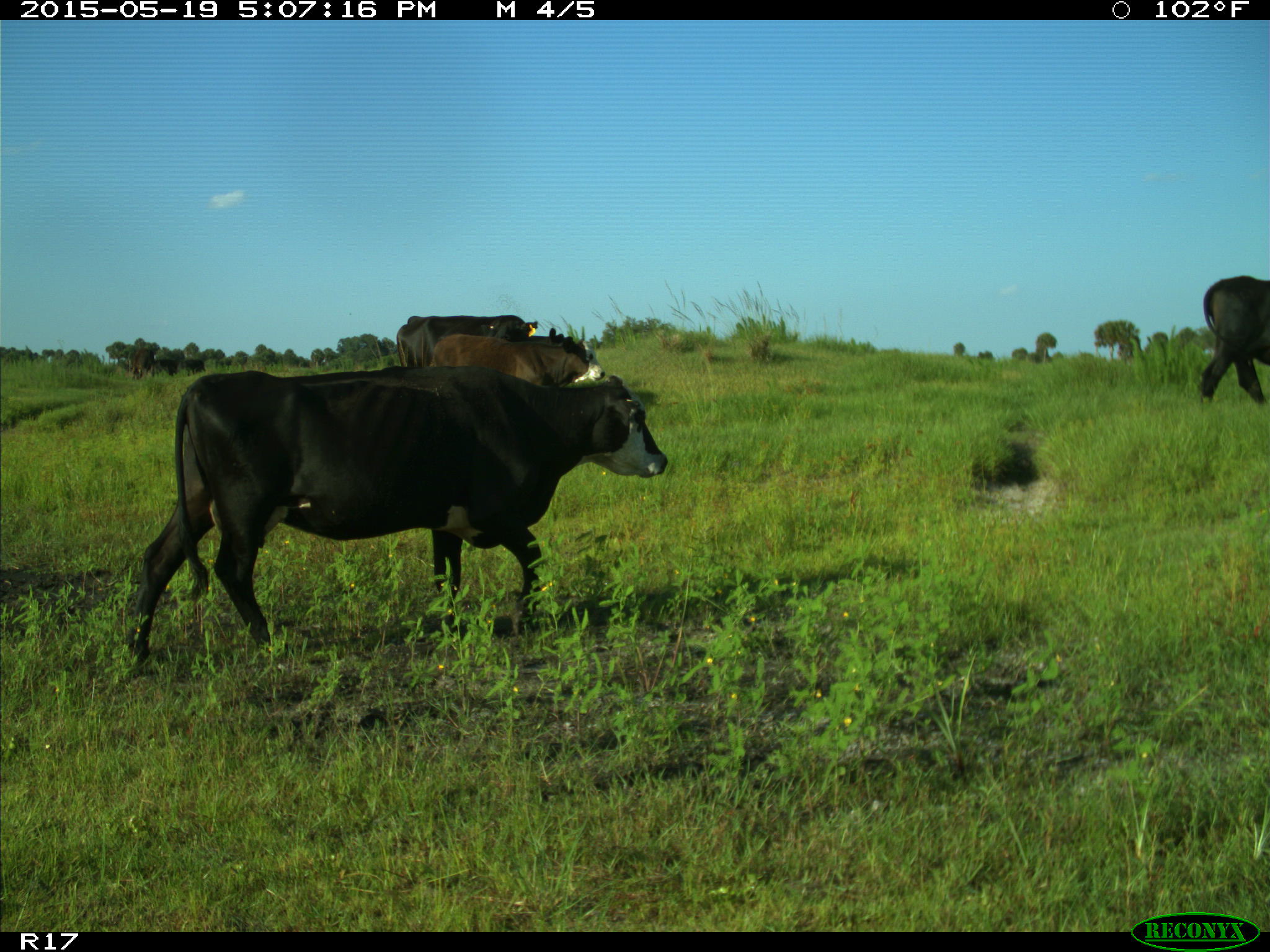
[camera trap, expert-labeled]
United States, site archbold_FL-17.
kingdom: Animalia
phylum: Chordata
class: Mammalia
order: Artiodactyla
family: Bovidae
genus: Bos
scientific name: Bos taurus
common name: domestic cow